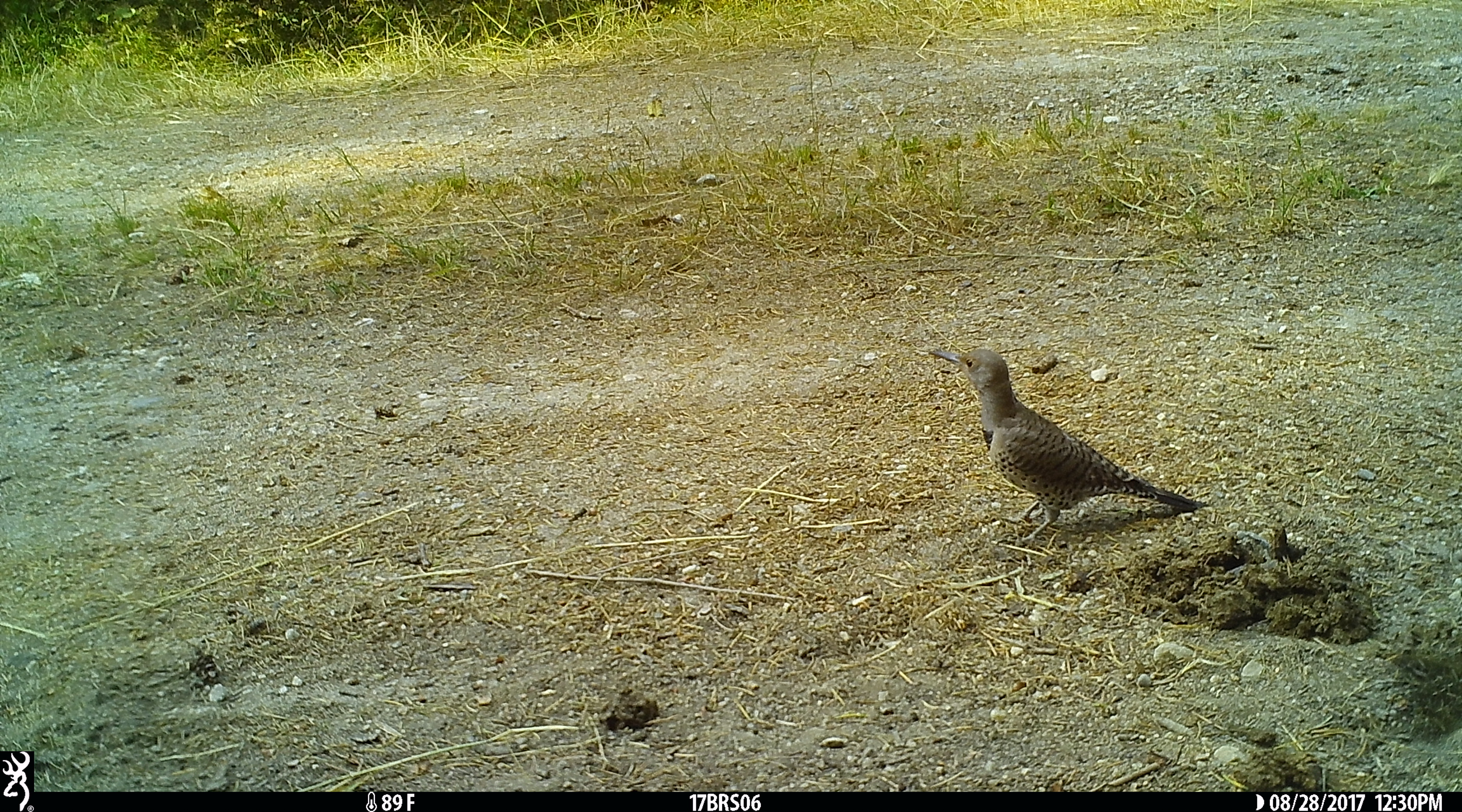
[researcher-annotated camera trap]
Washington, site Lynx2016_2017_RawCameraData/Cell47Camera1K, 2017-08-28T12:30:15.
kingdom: Animalia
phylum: Chordata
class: Aves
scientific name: Aves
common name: birds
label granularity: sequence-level